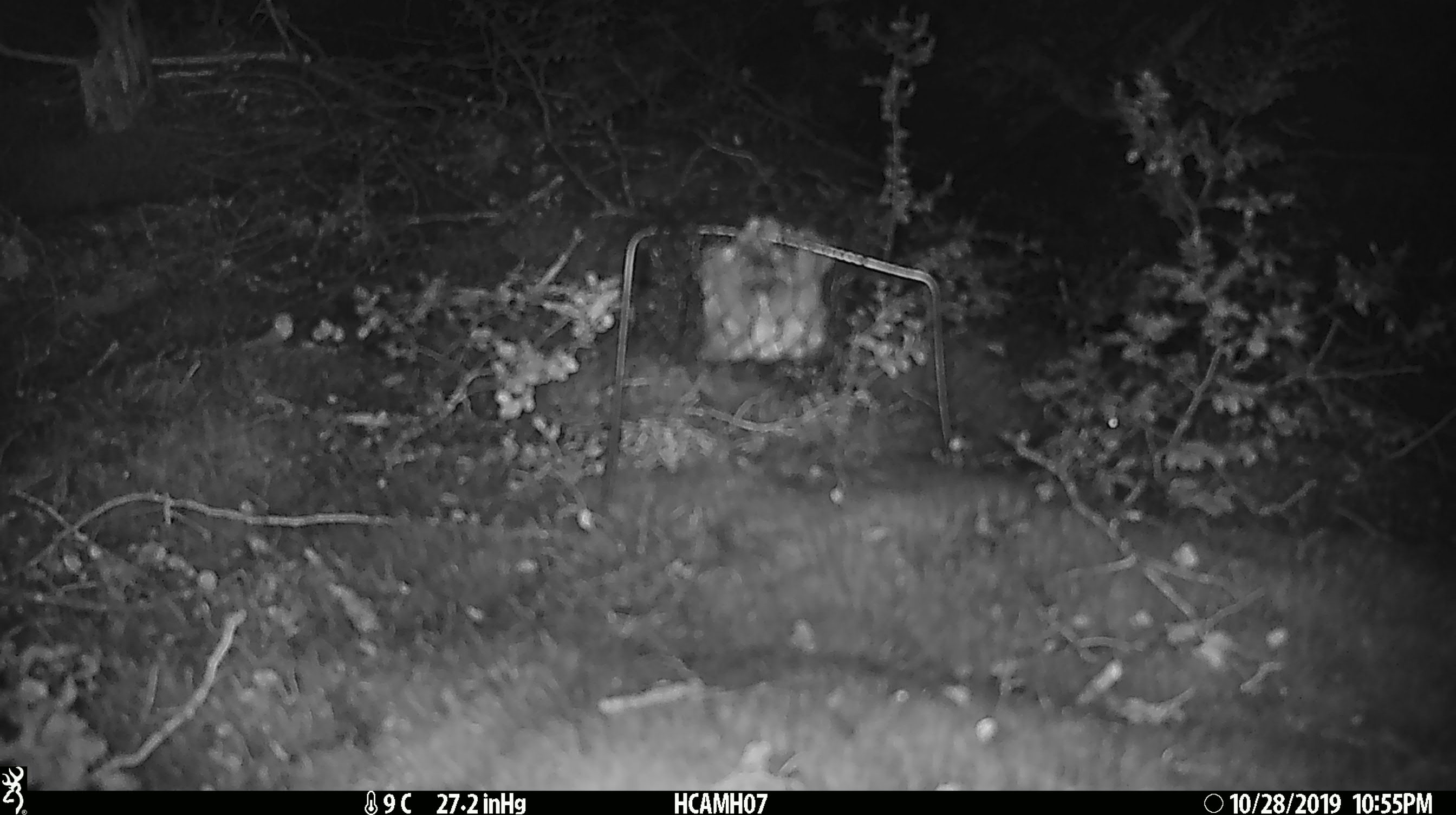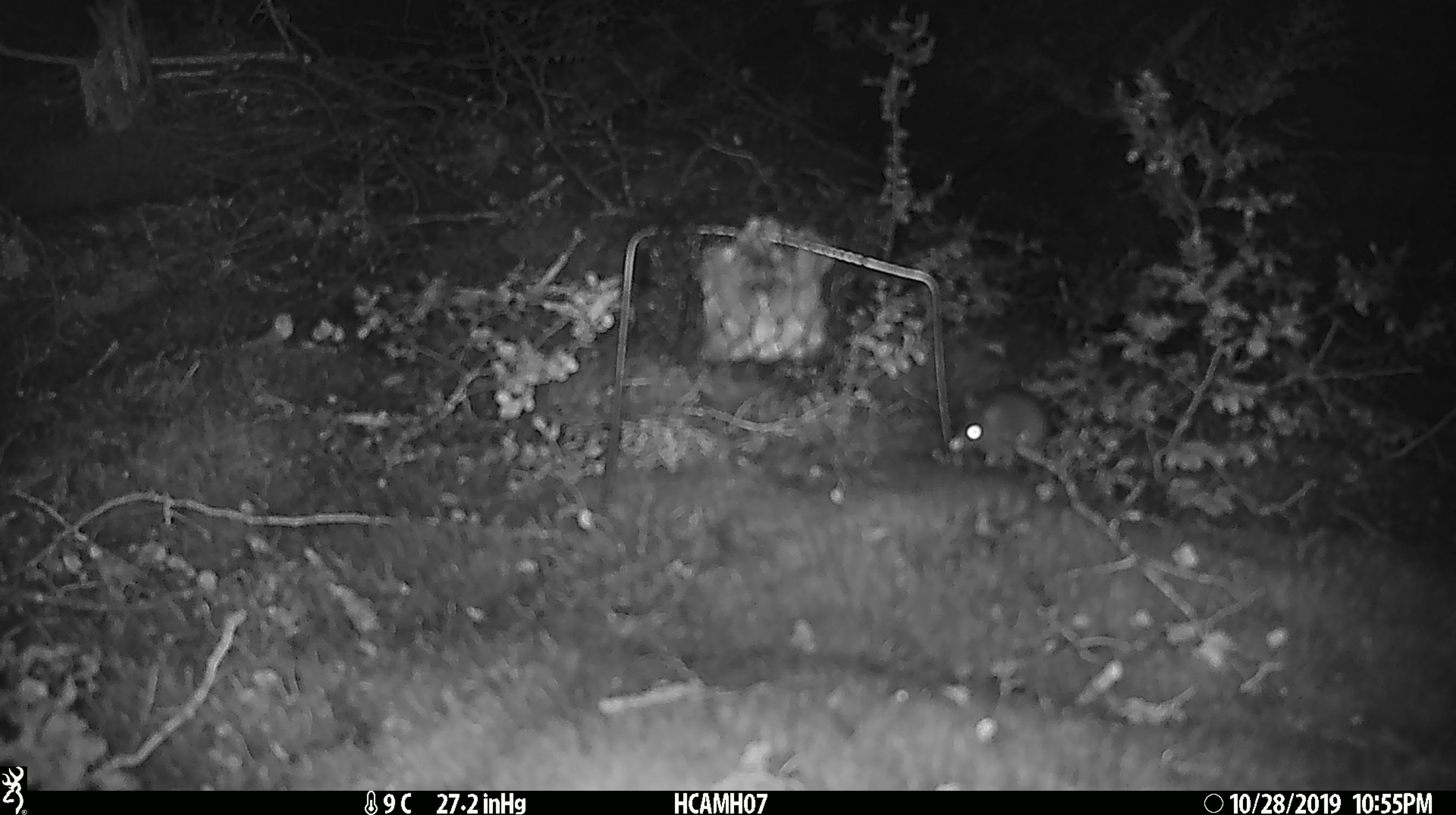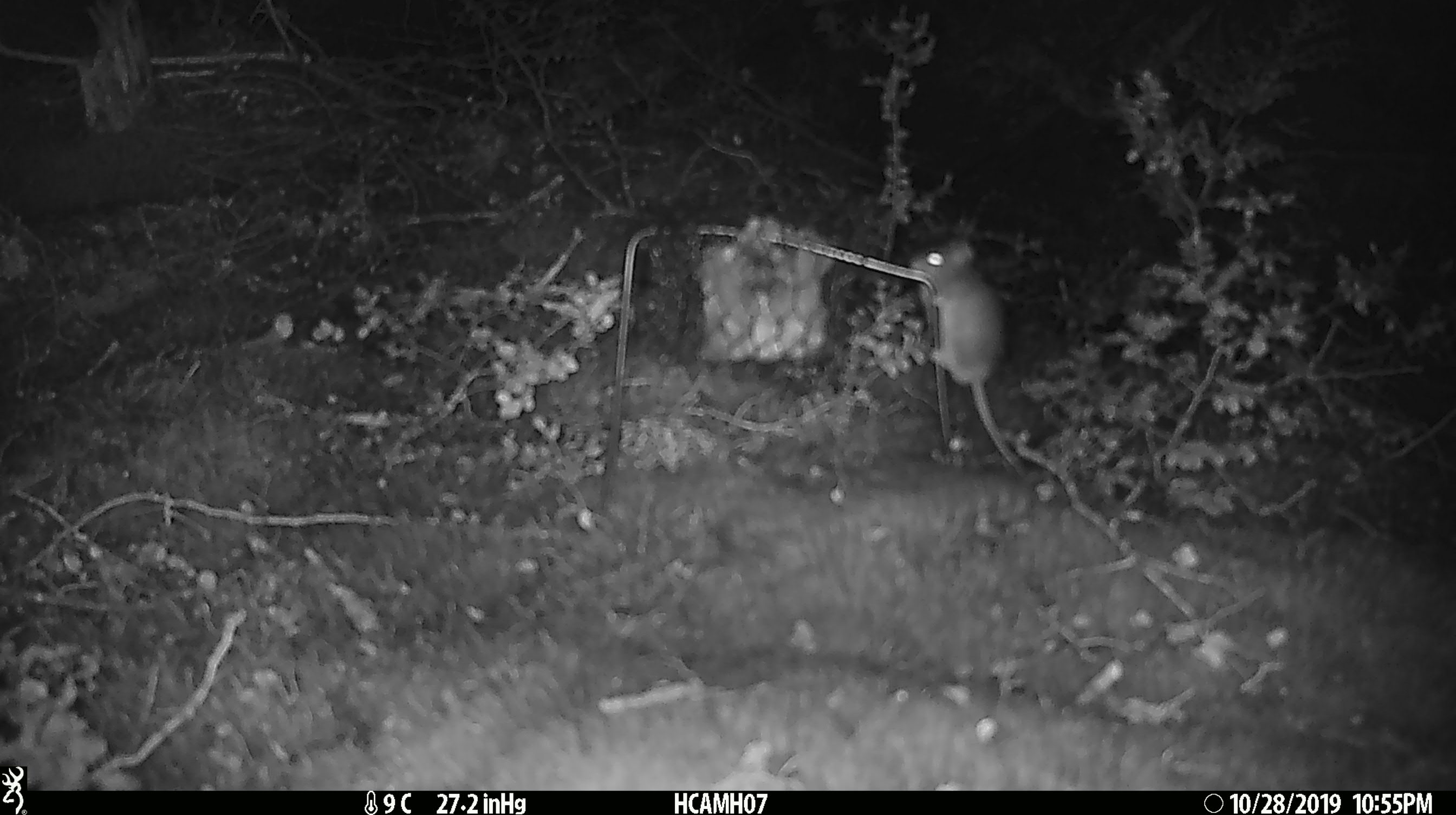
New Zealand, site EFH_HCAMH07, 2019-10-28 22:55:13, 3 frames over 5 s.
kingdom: Animalia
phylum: Chordata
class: Mammalia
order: Rodentia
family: Muridae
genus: Mus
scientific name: Mus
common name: mouse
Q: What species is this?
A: Mouse (Mus).